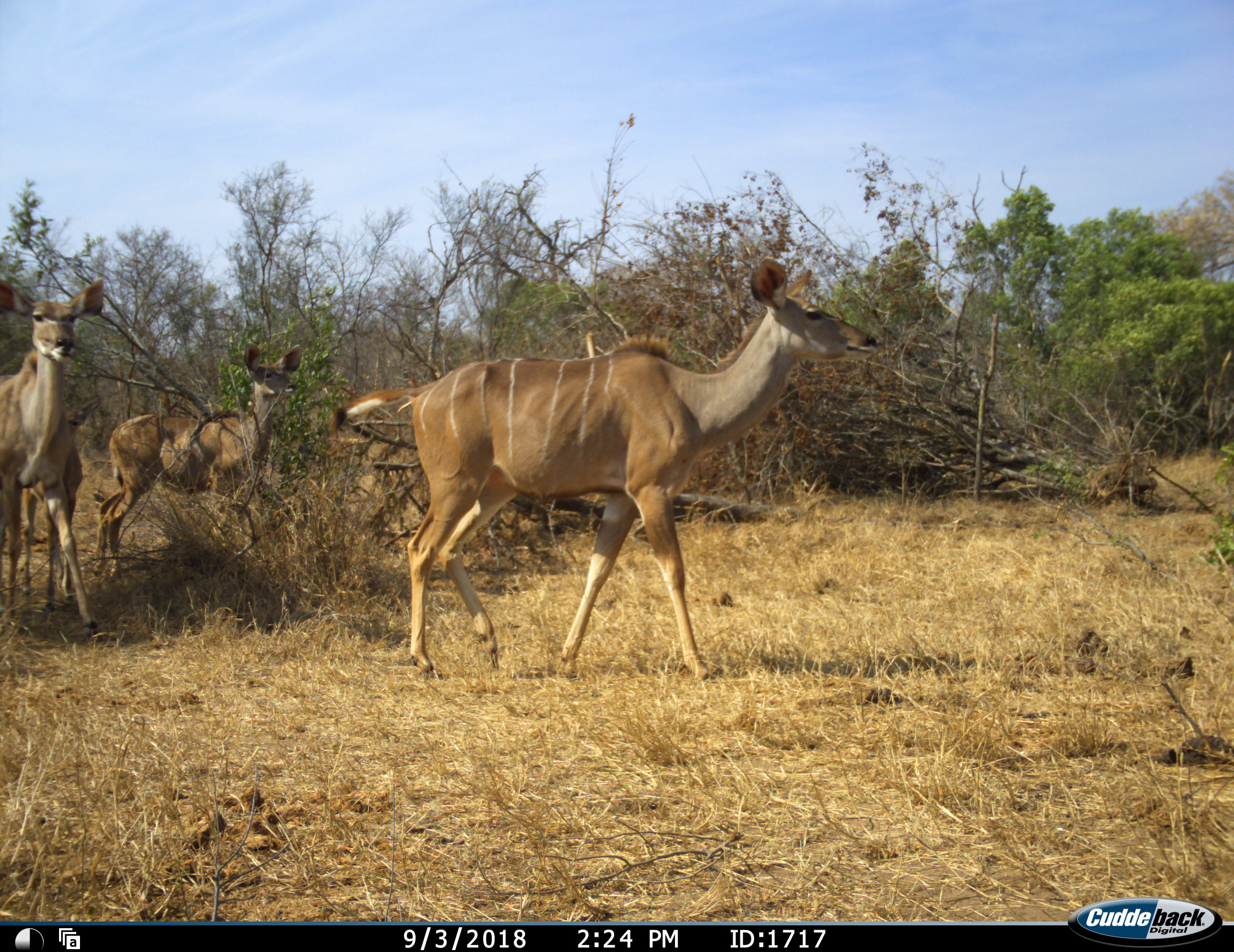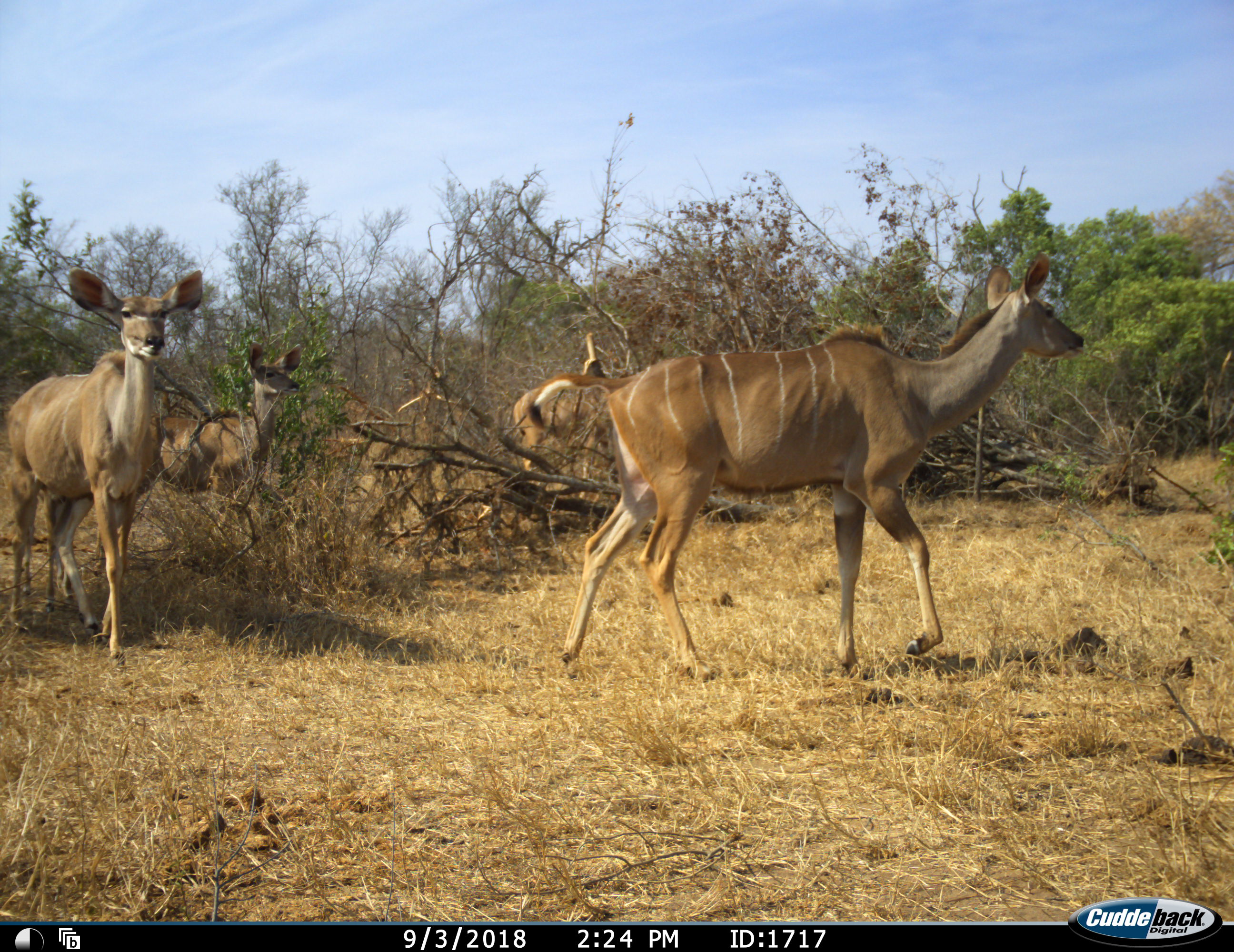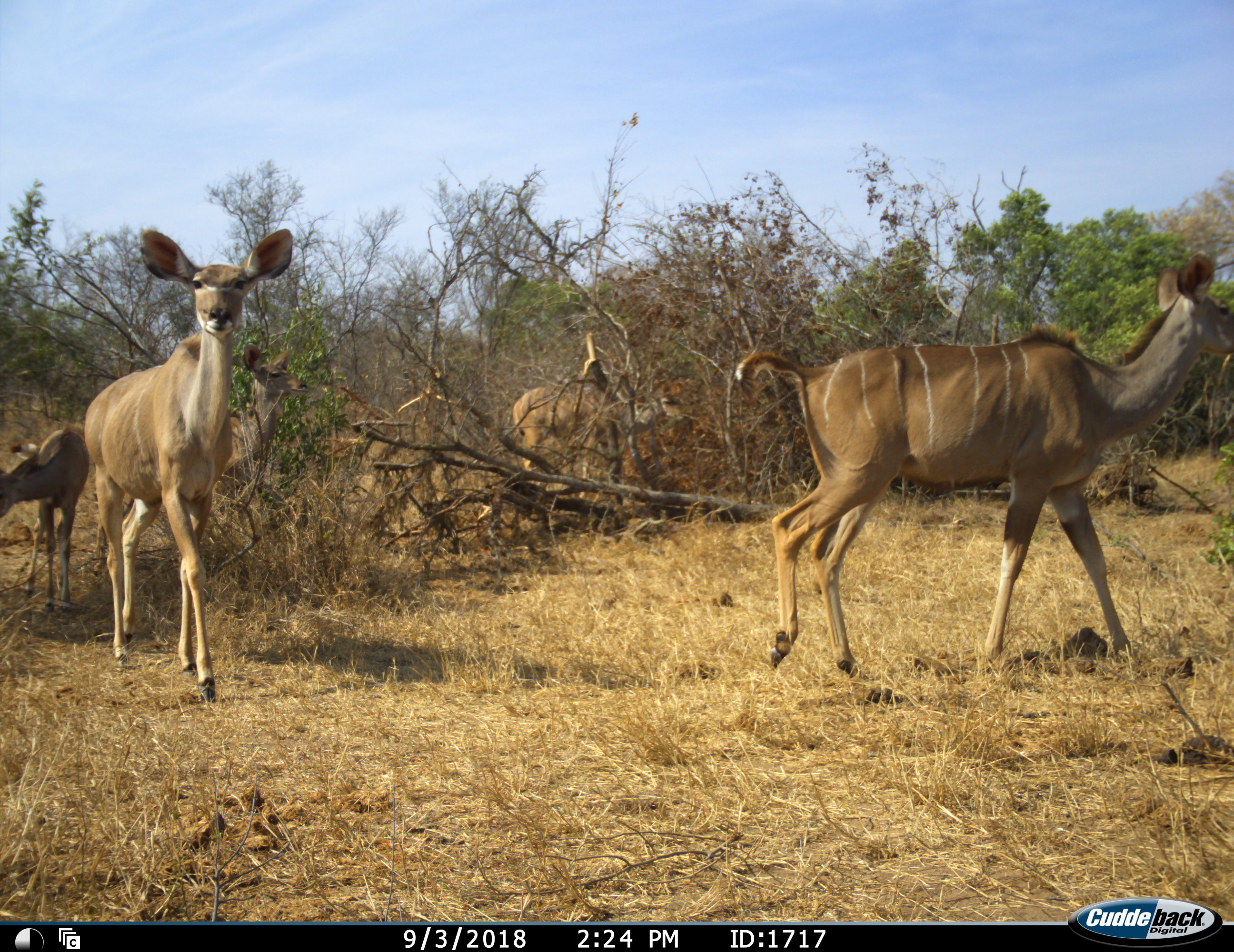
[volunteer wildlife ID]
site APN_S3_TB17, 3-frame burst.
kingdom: Animalia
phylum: Chordata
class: Mammalia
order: Artiodactyla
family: Bovidae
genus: Tragelaphus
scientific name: Tragelaphus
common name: kudu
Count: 5.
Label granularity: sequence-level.